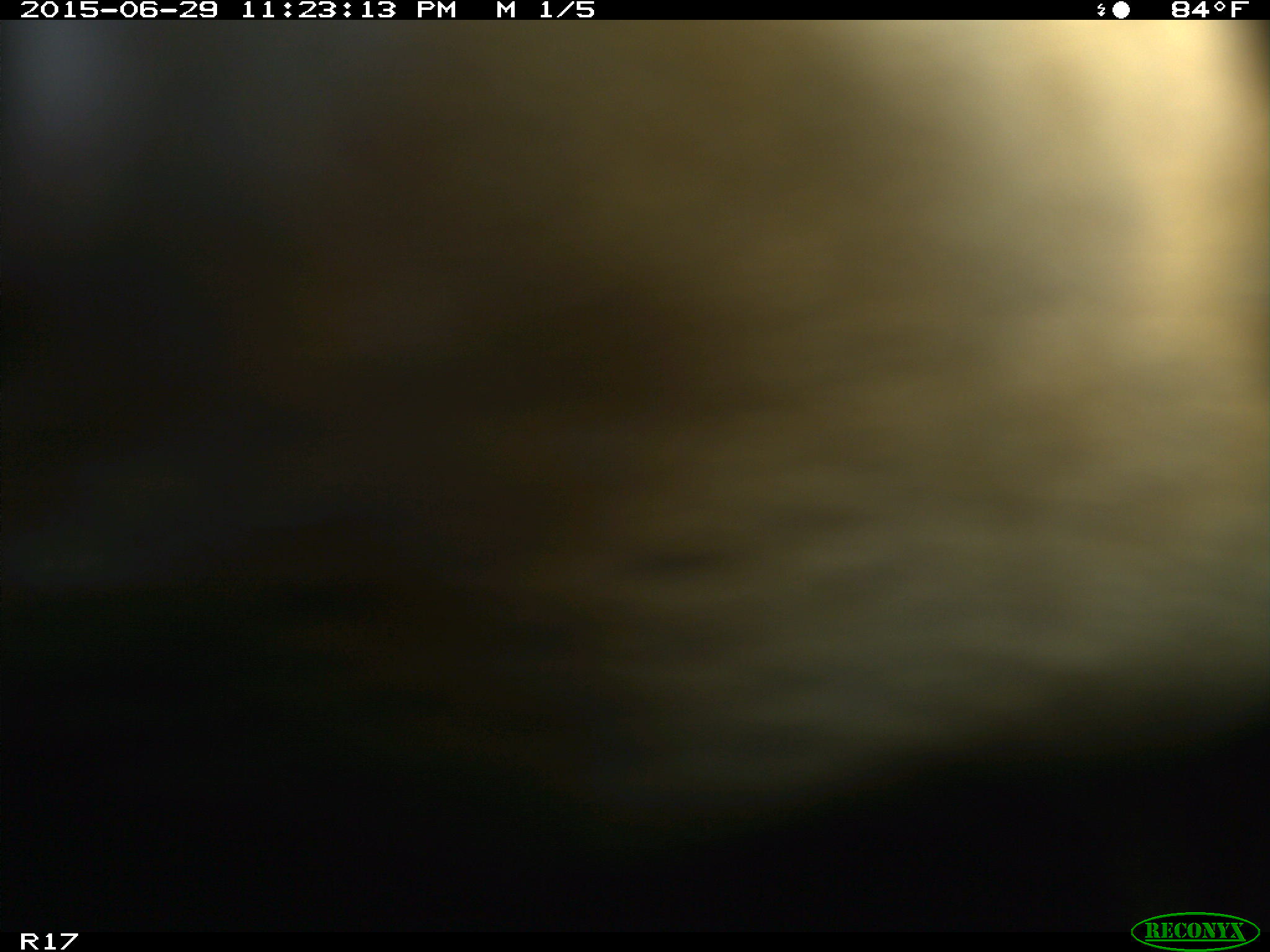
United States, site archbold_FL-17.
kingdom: Animalia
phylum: Chordata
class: Mammalia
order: Artiodactyla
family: Bovidae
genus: Bos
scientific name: Bos taurus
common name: domestic cow